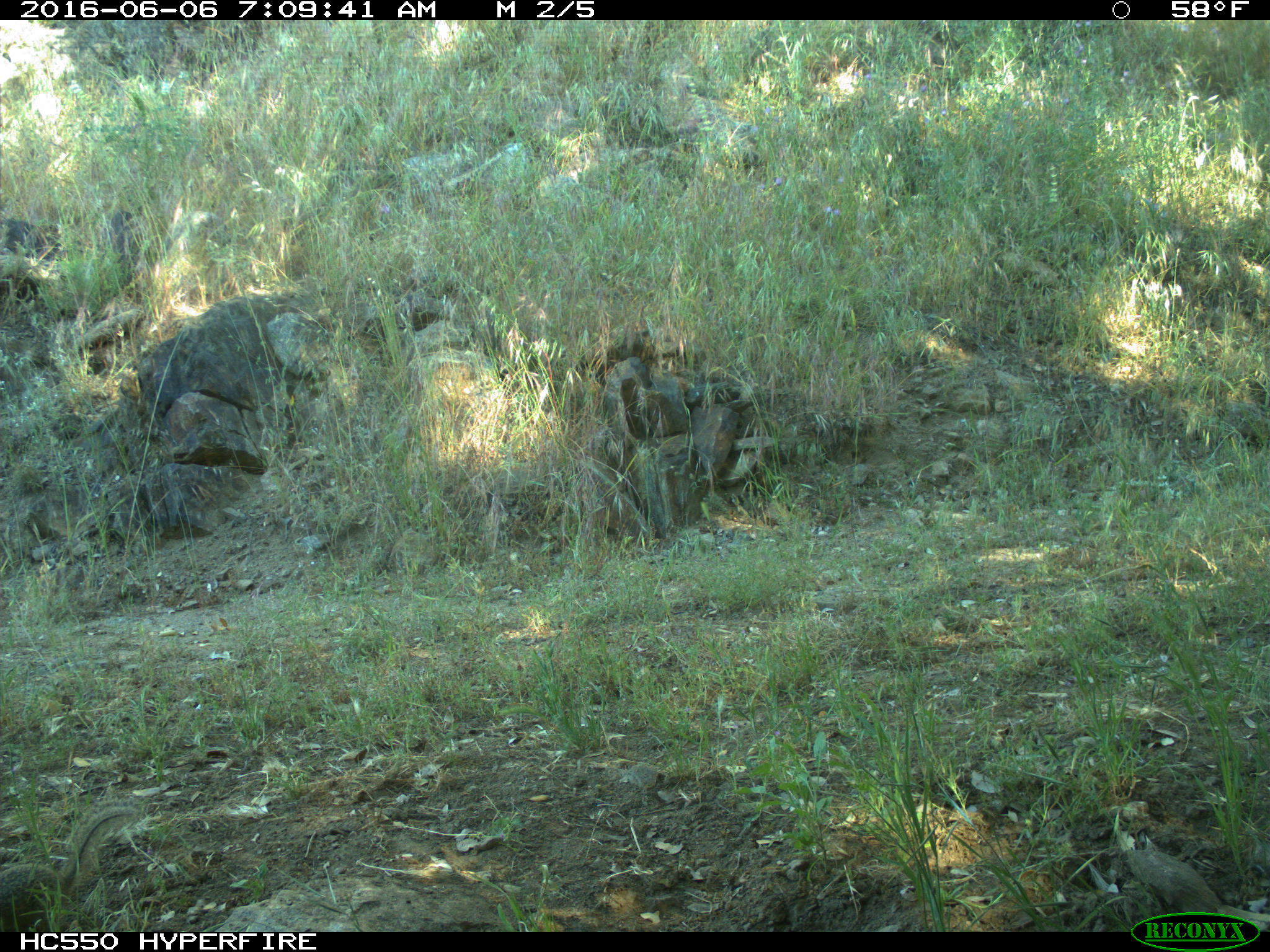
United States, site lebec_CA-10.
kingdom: Animalia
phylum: Chordata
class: Mammalia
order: Rodentia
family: Sciuridae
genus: Otospermophilus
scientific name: Otospermophilus beecheyi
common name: california ground squirrel